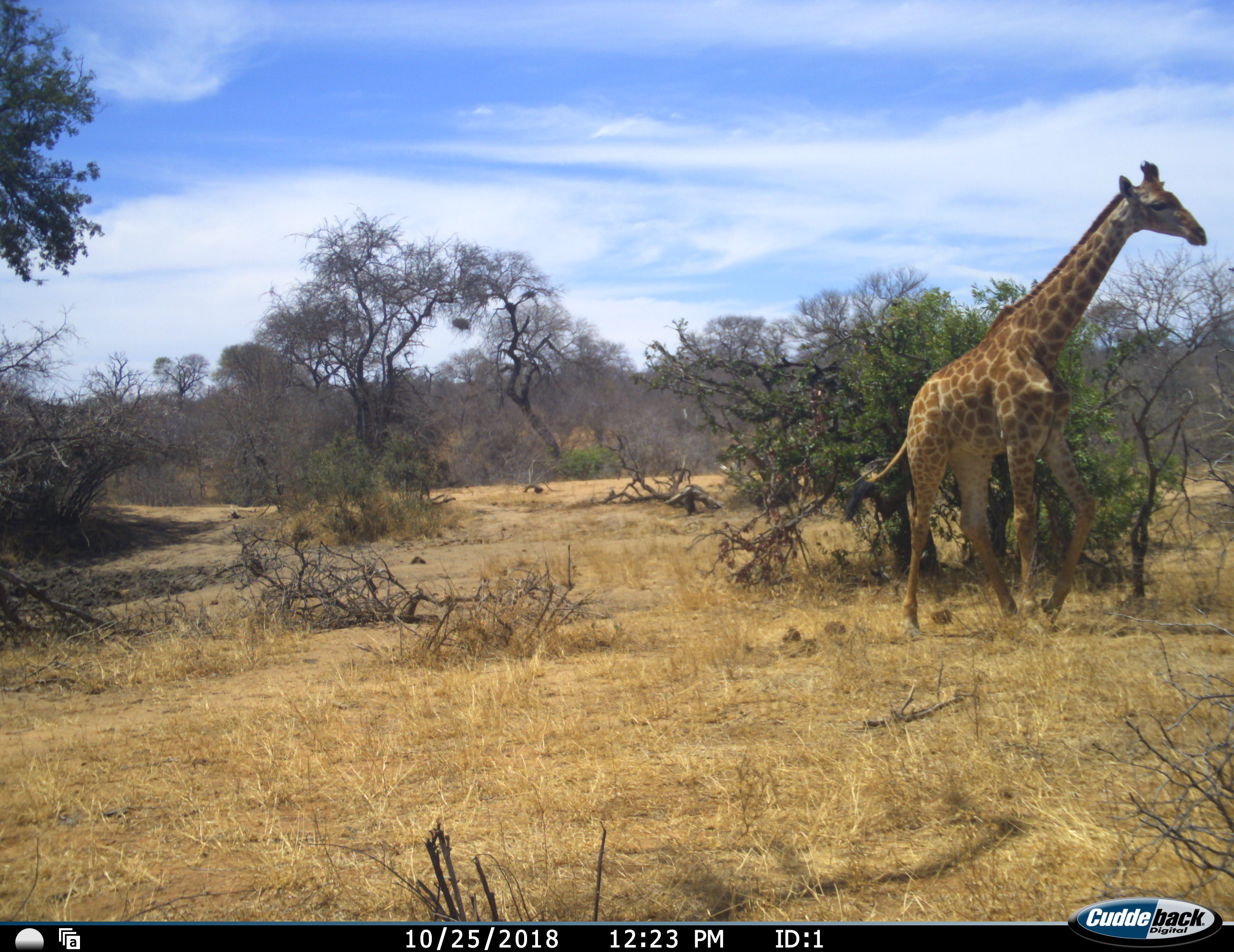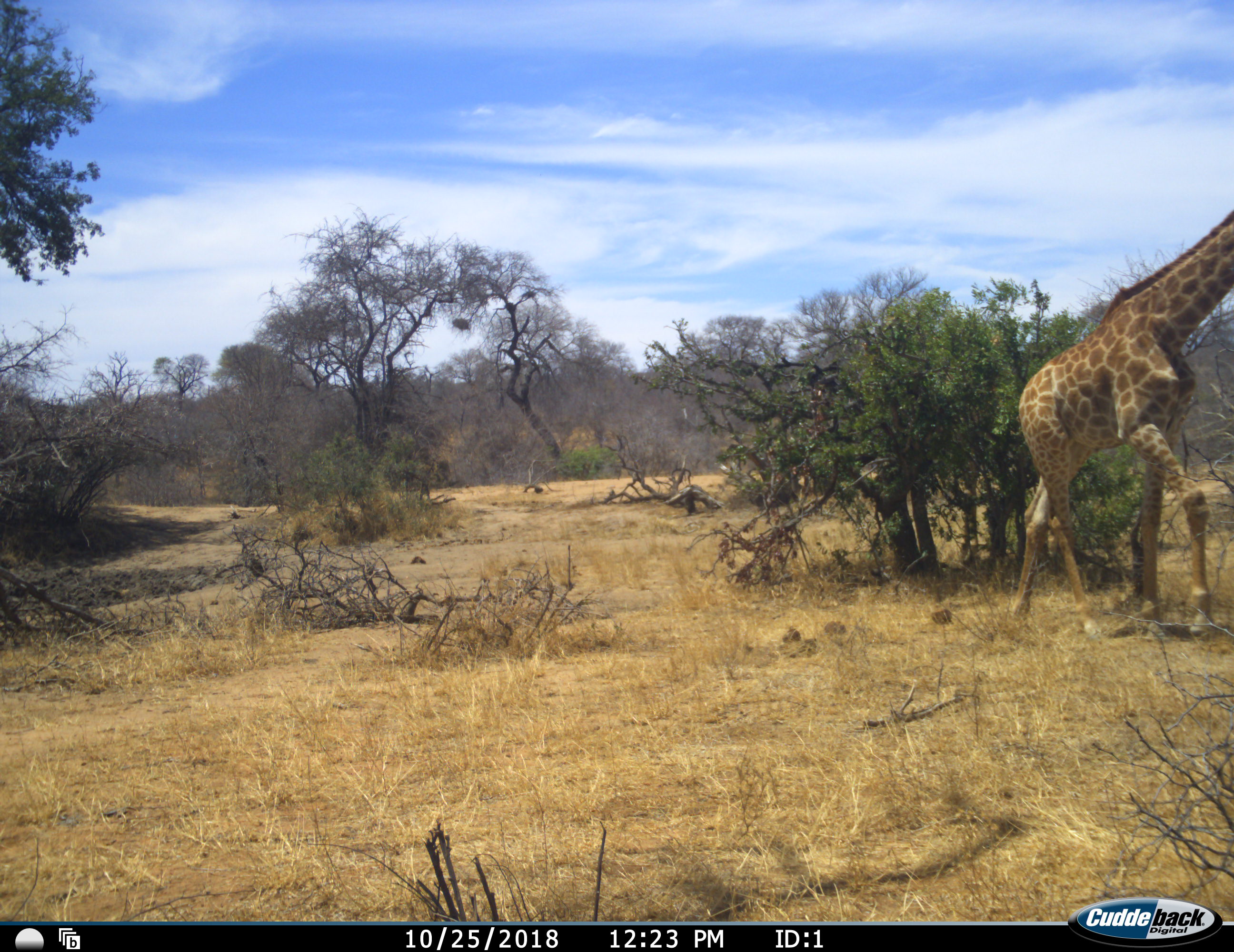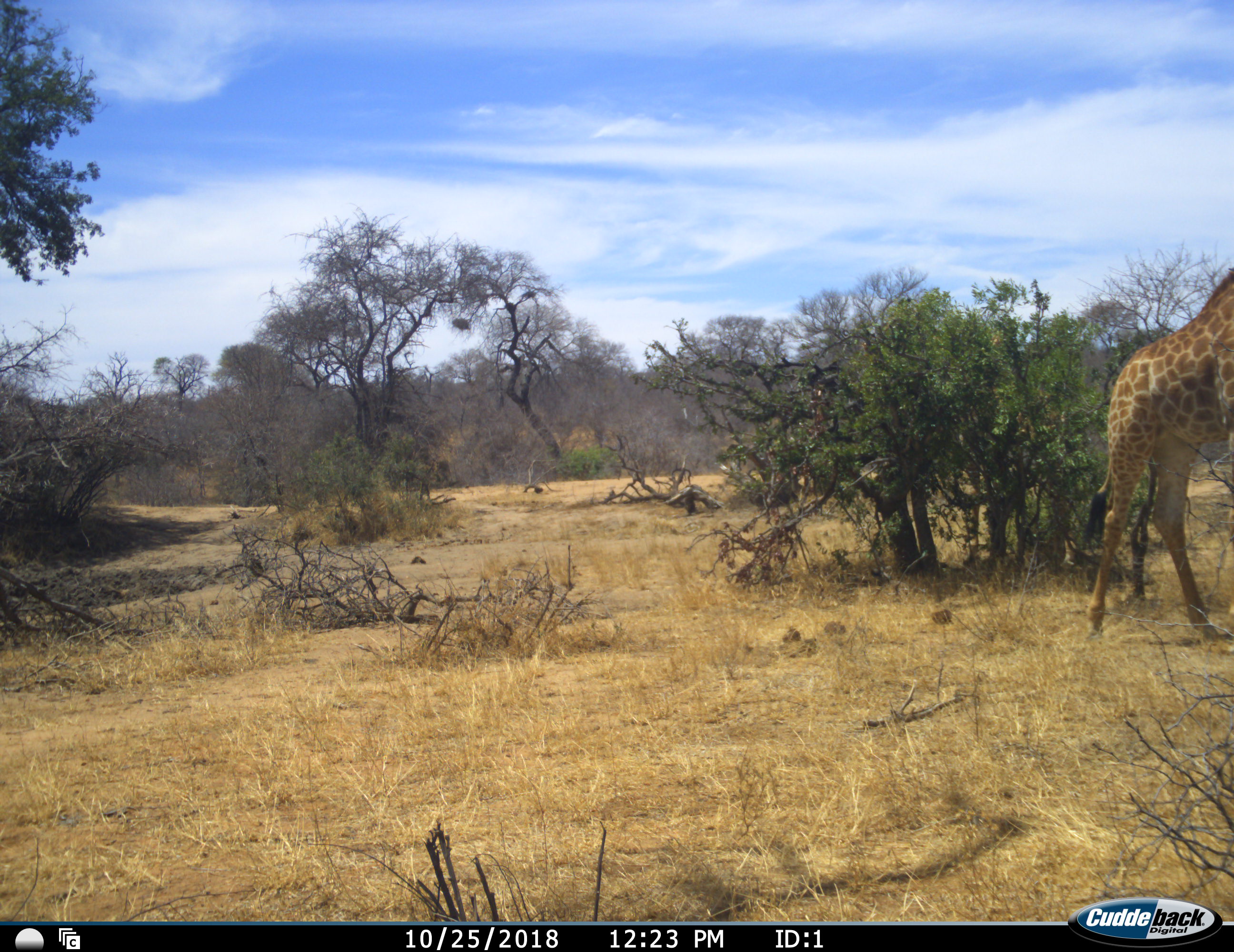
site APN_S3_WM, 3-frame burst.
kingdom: Animalia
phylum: Chordata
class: Mammalia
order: Artiodactyla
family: Giraffidae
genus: Giraffa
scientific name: Giraffa camelopardalis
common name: giraffe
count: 1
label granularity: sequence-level